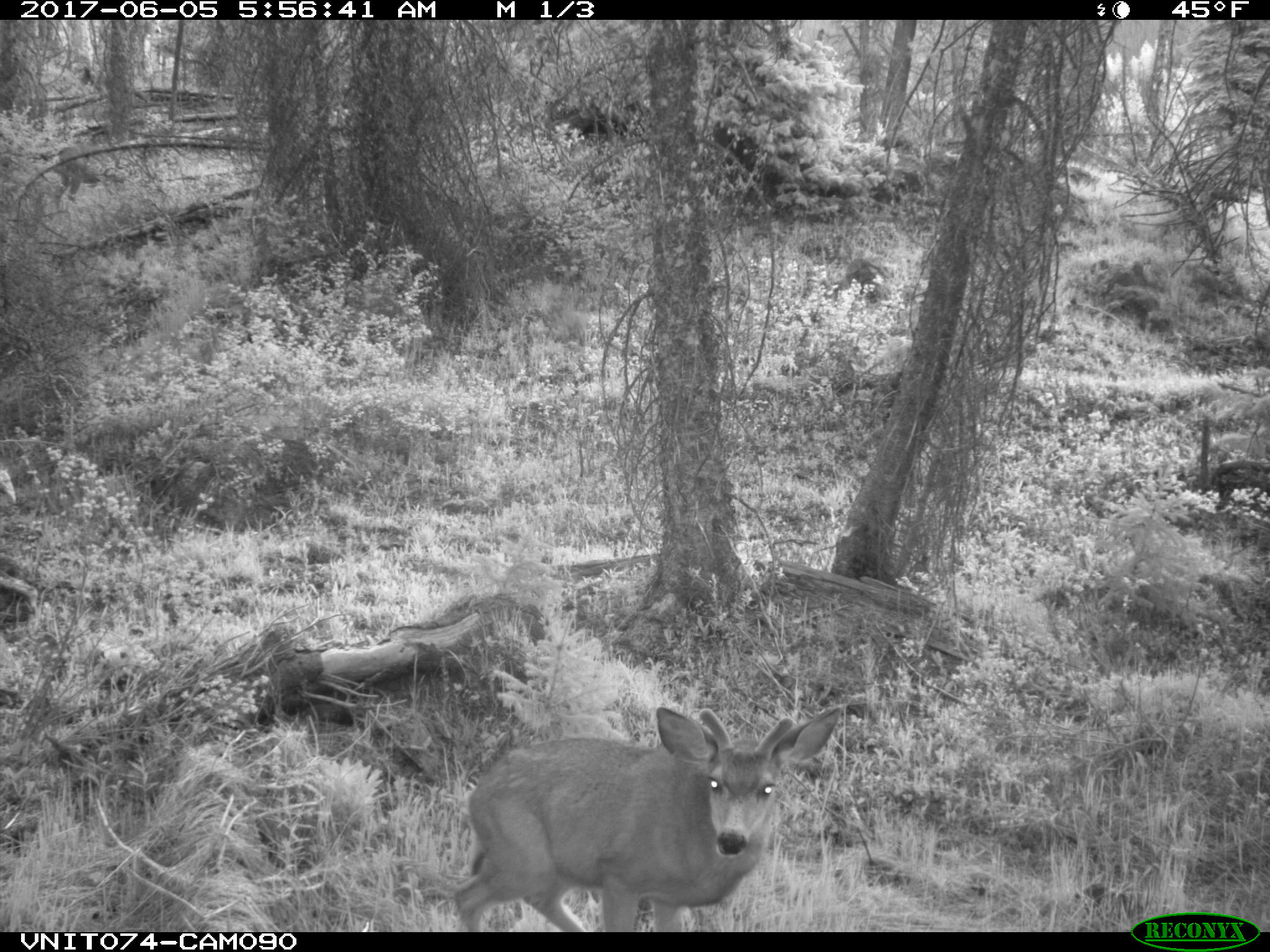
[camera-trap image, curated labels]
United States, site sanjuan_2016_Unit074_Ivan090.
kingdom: Animalia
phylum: Chordata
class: Mammalia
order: Artiodactyla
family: Cervidae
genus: Odocoileus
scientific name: Odocoileus hemionus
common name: mule deer